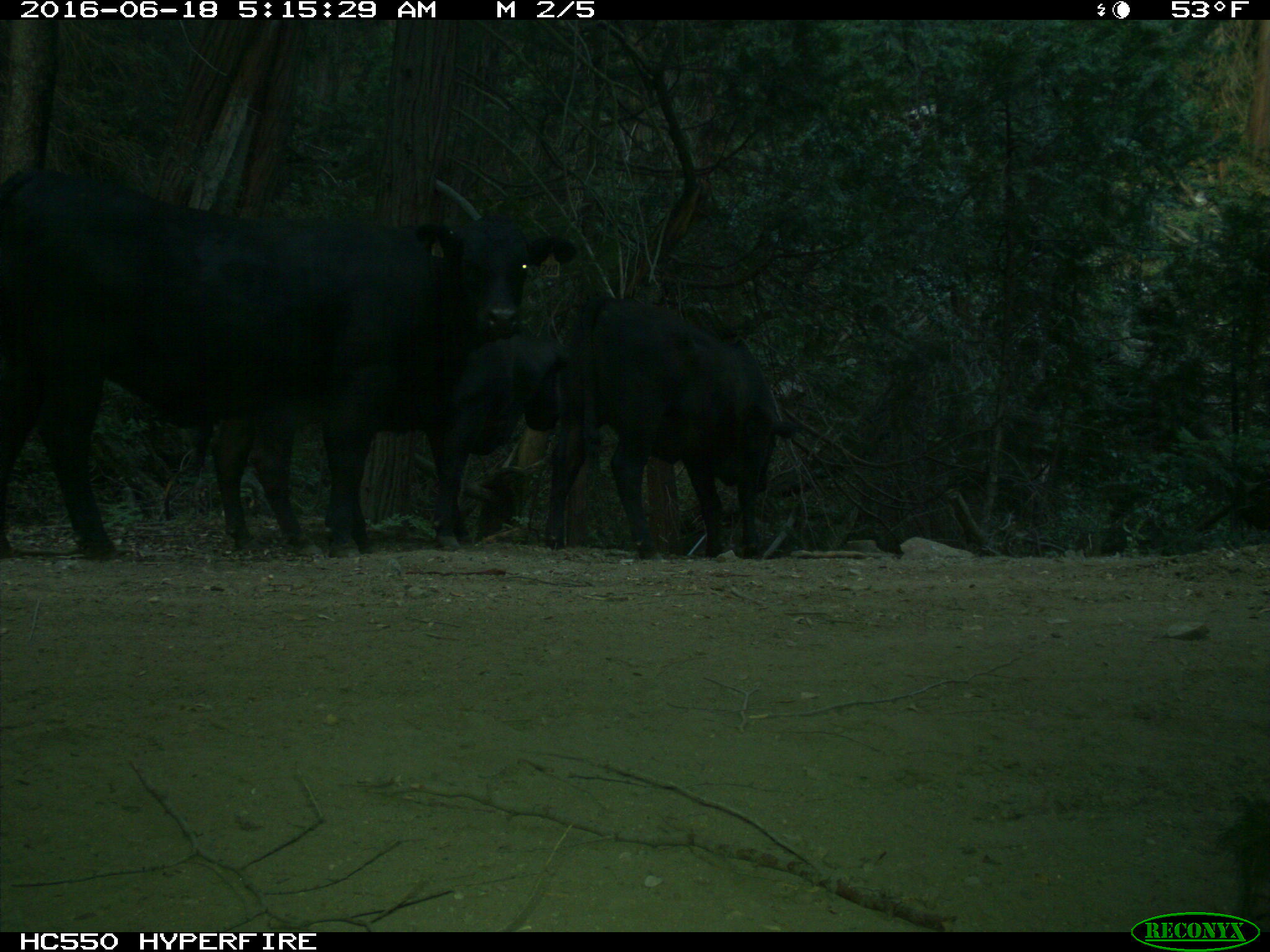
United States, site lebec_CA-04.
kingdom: Animalia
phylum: Chordata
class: Mammalia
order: Artiodactyla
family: Bovidae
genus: Bos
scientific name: Bos taurus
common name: domestic cow